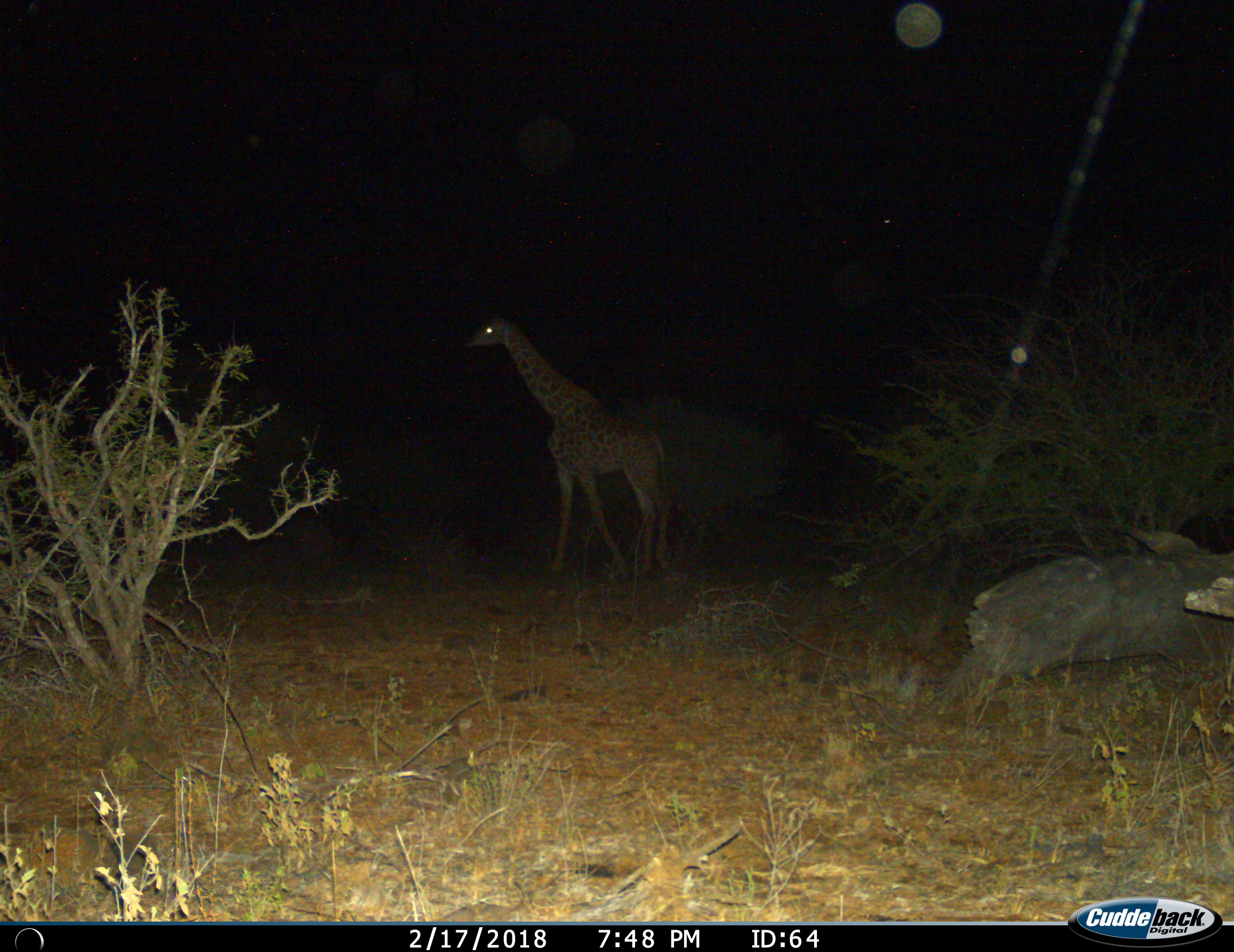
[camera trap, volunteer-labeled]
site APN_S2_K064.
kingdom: Animalia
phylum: Chordata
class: Mammalia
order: Artiodactyla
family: Giraffidae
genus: Giraffa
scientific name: Giraffa camelopardalis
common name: giraffe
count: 1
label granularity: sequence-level